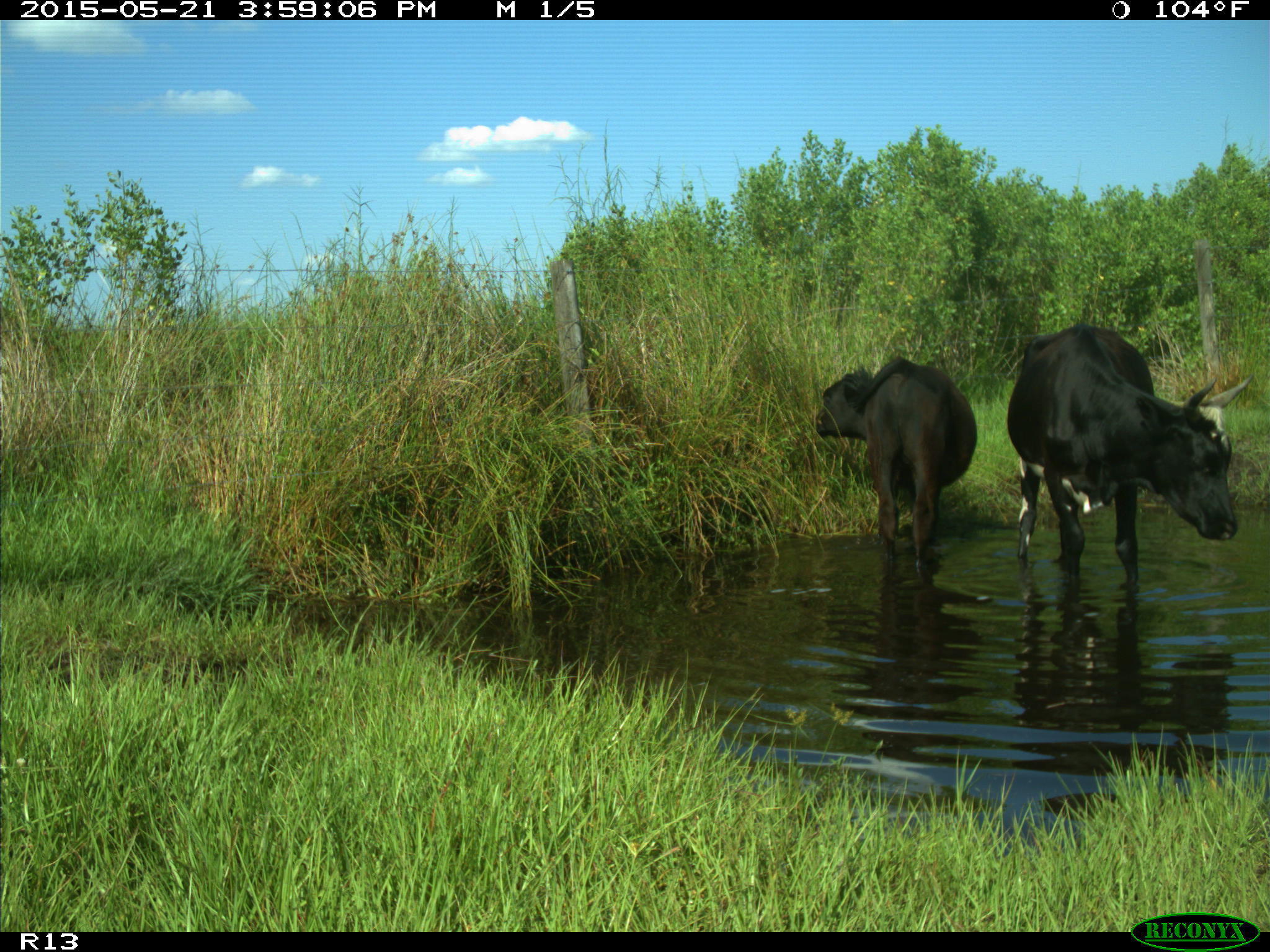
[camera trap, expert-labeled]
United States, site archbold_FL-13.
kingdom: Animalia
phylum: Chordata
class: Mammalia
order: Artiodactyla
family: Bovidae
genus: Bos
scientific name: Bos taurus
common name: domestic cow